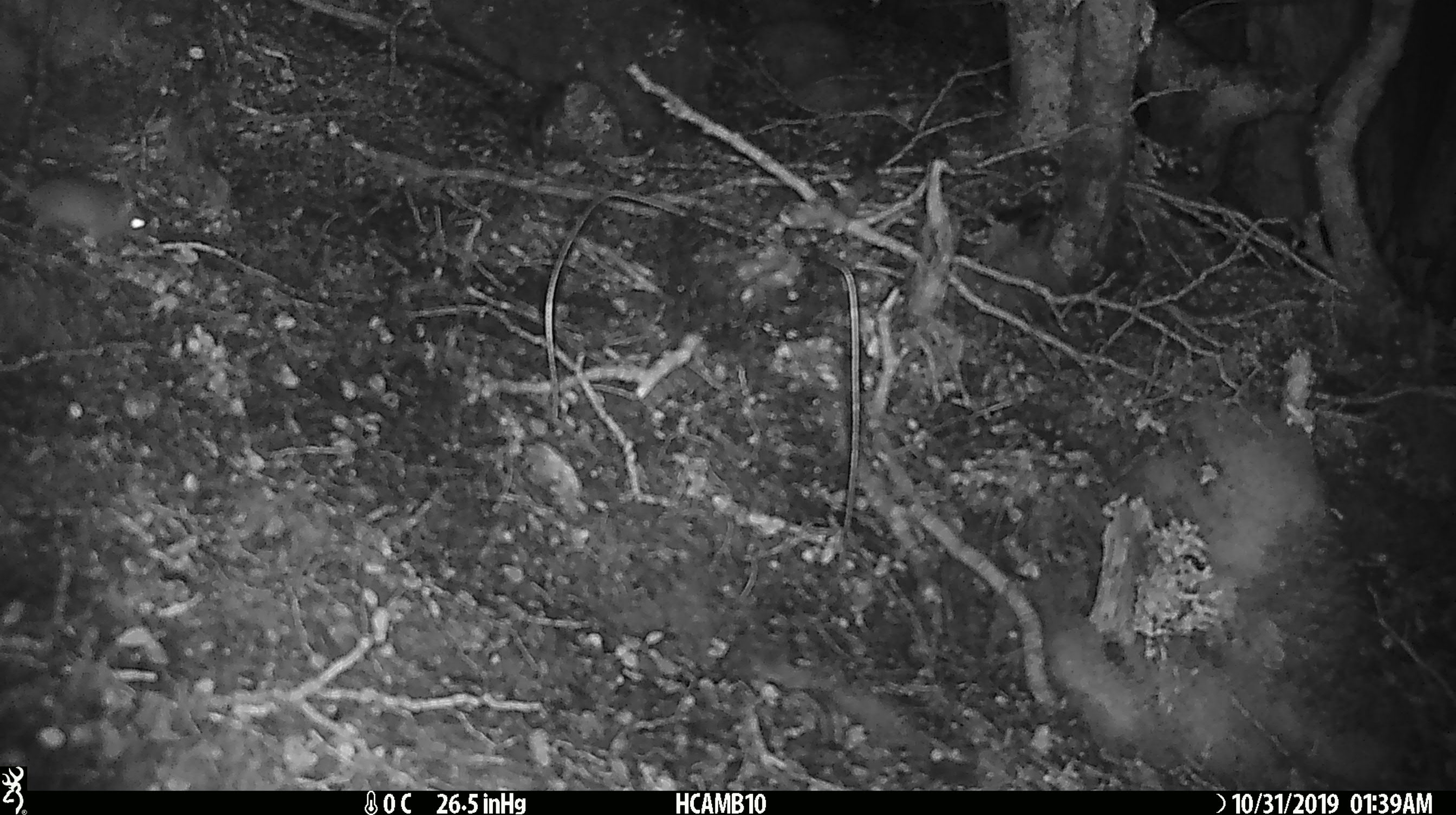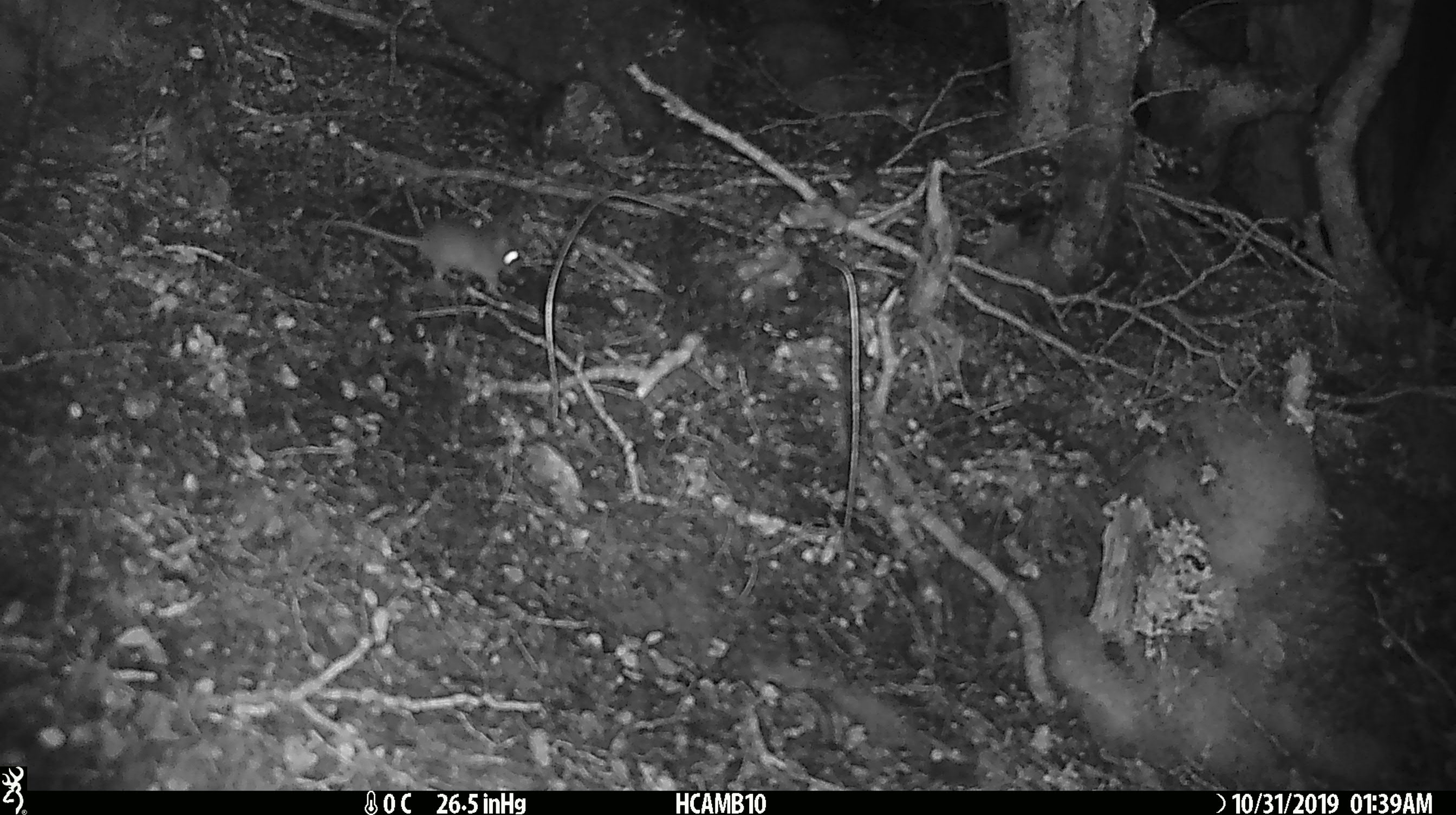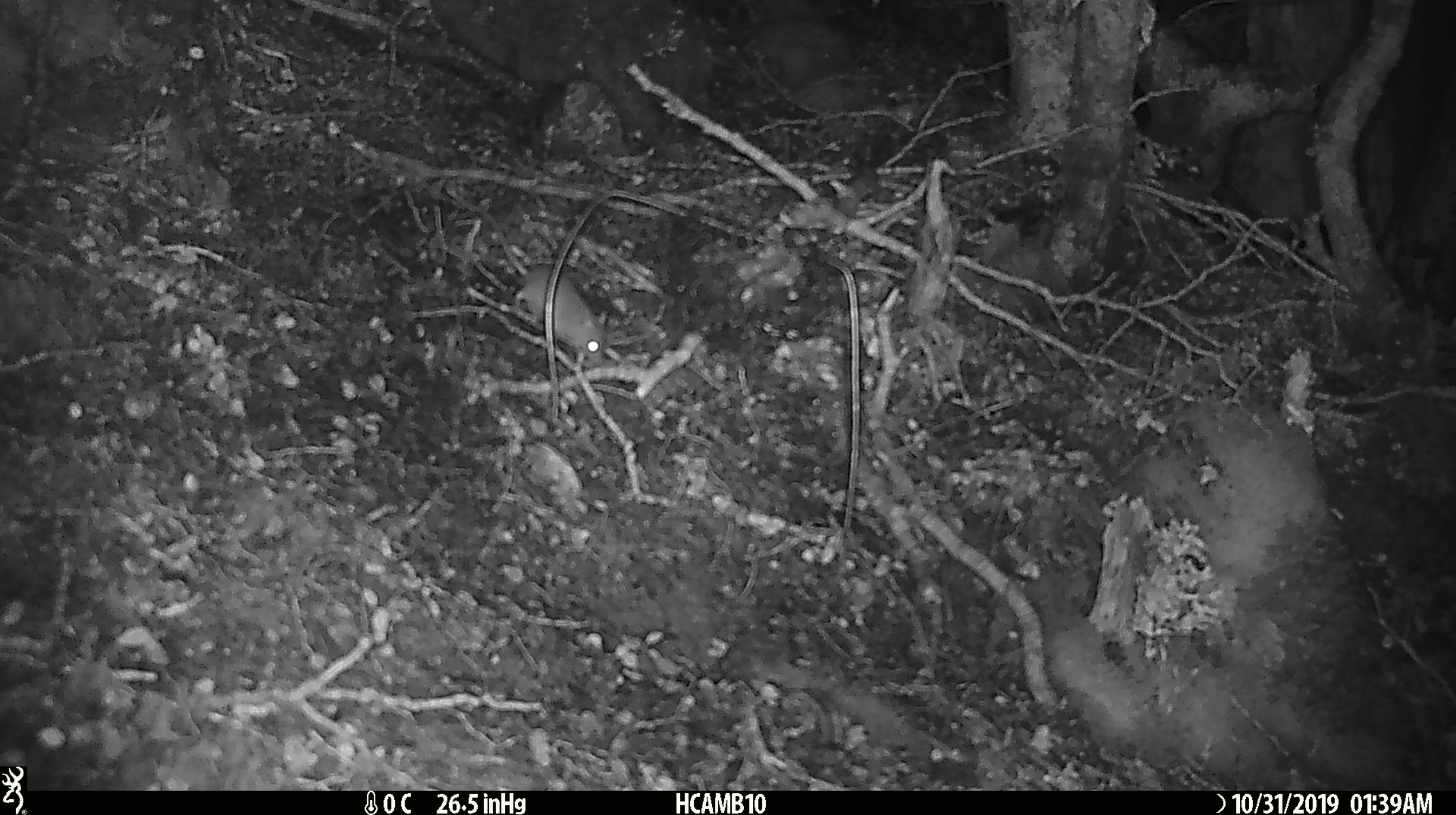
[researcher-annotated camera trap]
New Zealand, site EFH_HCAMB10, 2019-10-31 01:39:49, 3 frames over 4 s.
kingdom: Animalia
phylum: Chordata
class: Mammalia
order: Rodentia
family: Muridae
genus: Mus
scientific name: Mus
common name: mouse